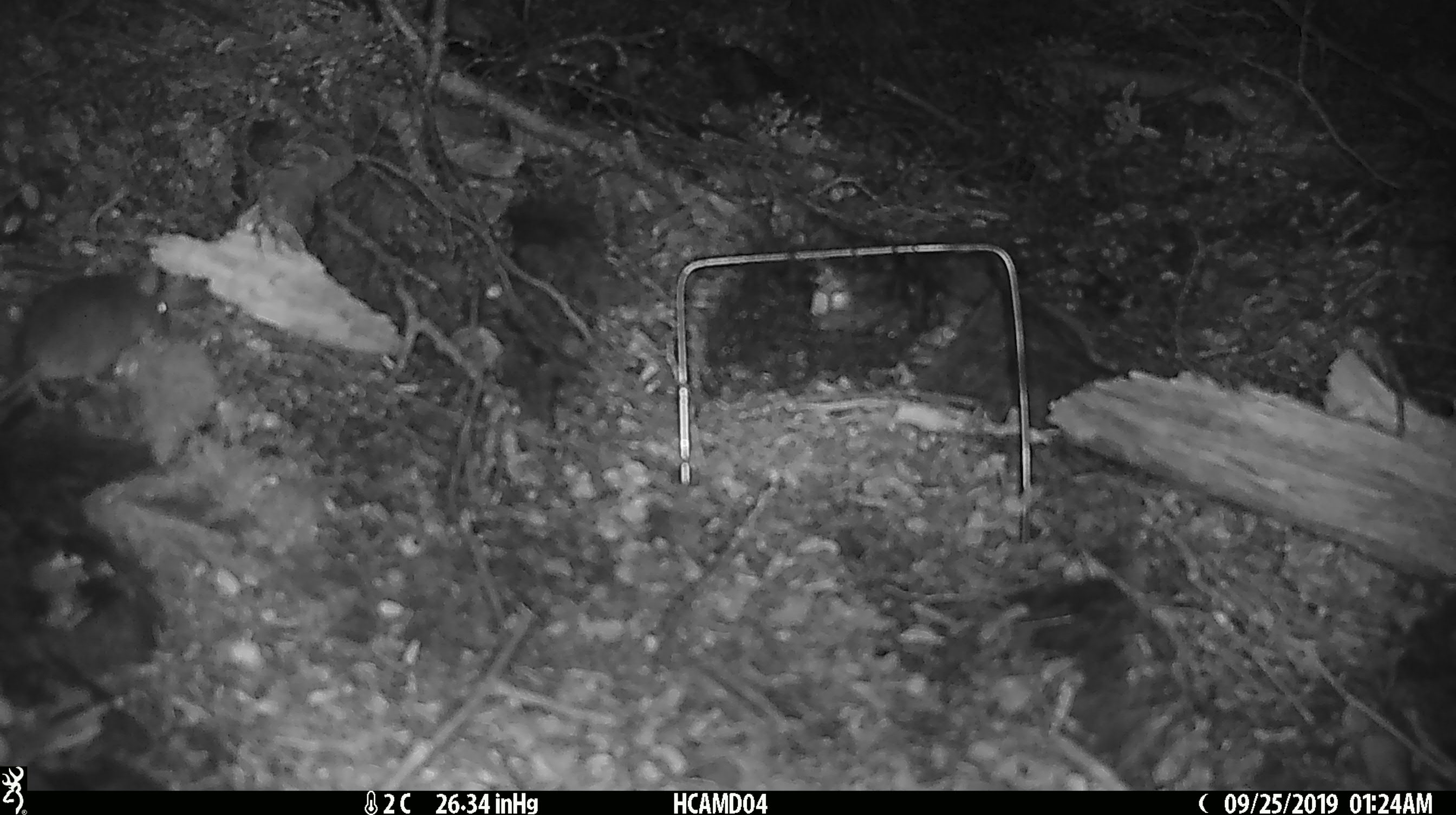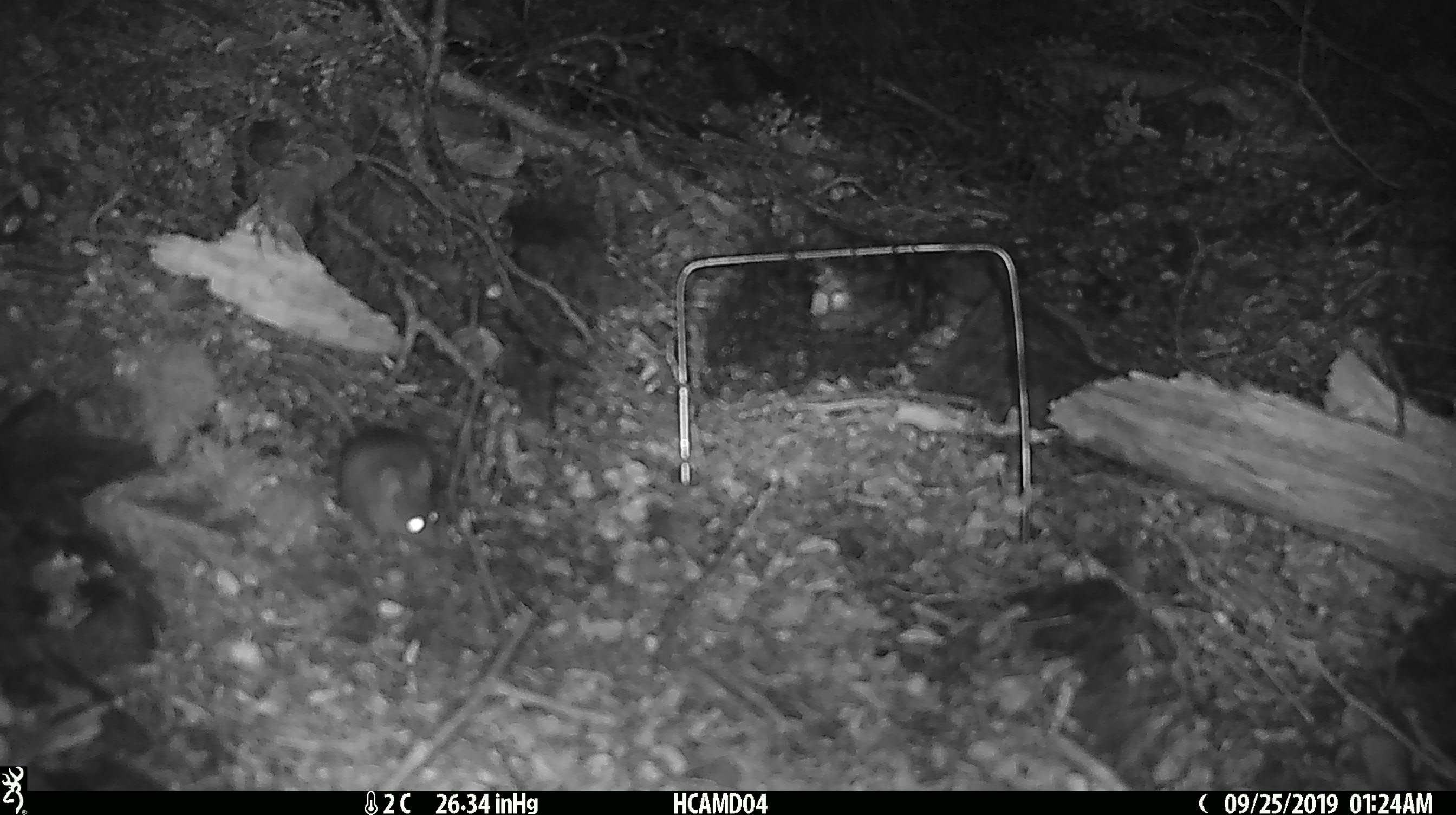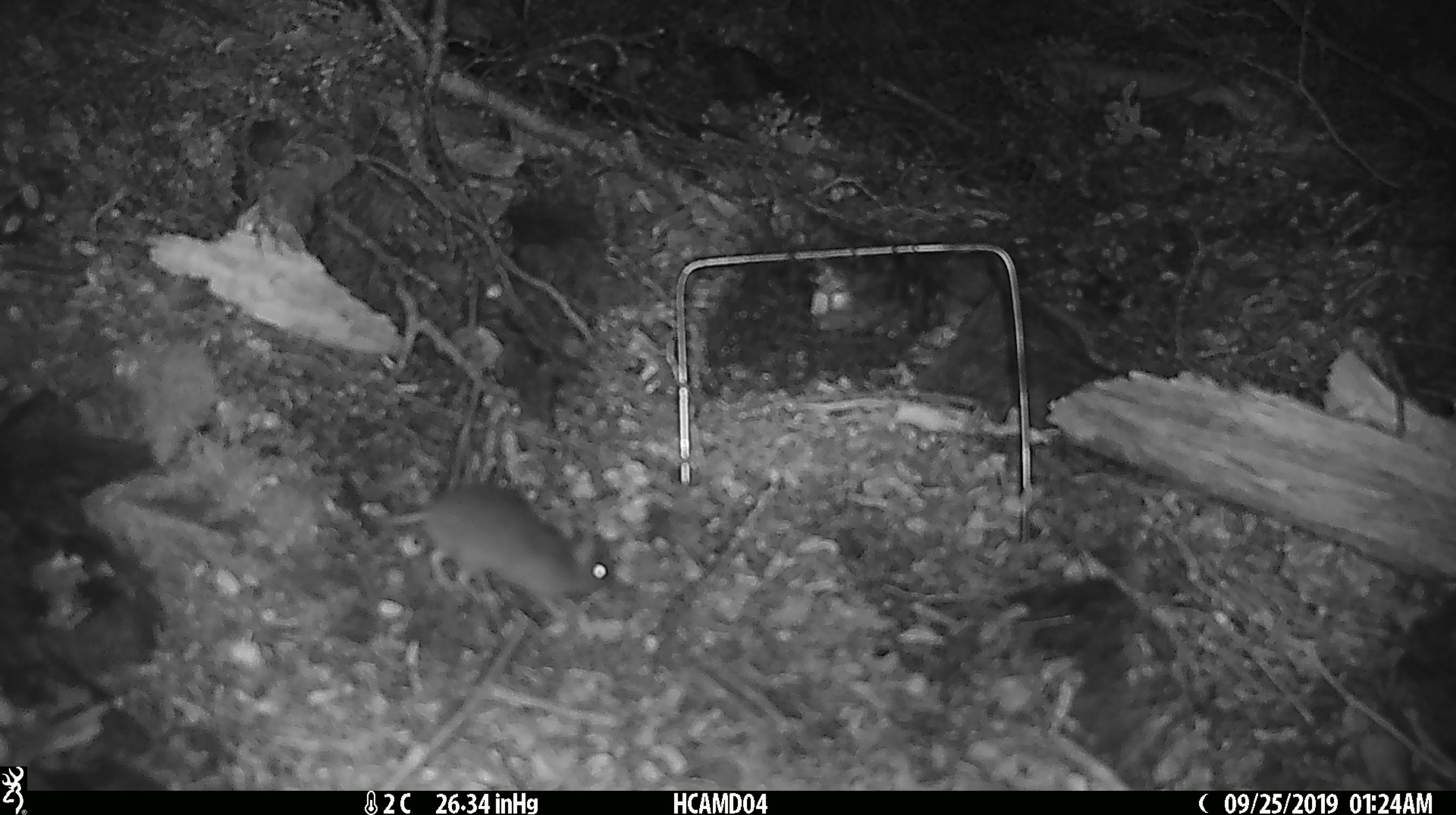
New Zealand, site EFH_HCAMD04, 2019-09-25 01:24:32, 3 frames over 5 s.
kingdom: Animalia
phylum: Chordata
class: Mammalia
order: Rodentia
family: Muridae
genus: Mus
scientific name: Mus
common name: mouse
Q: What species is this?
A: Mouse (Mus).